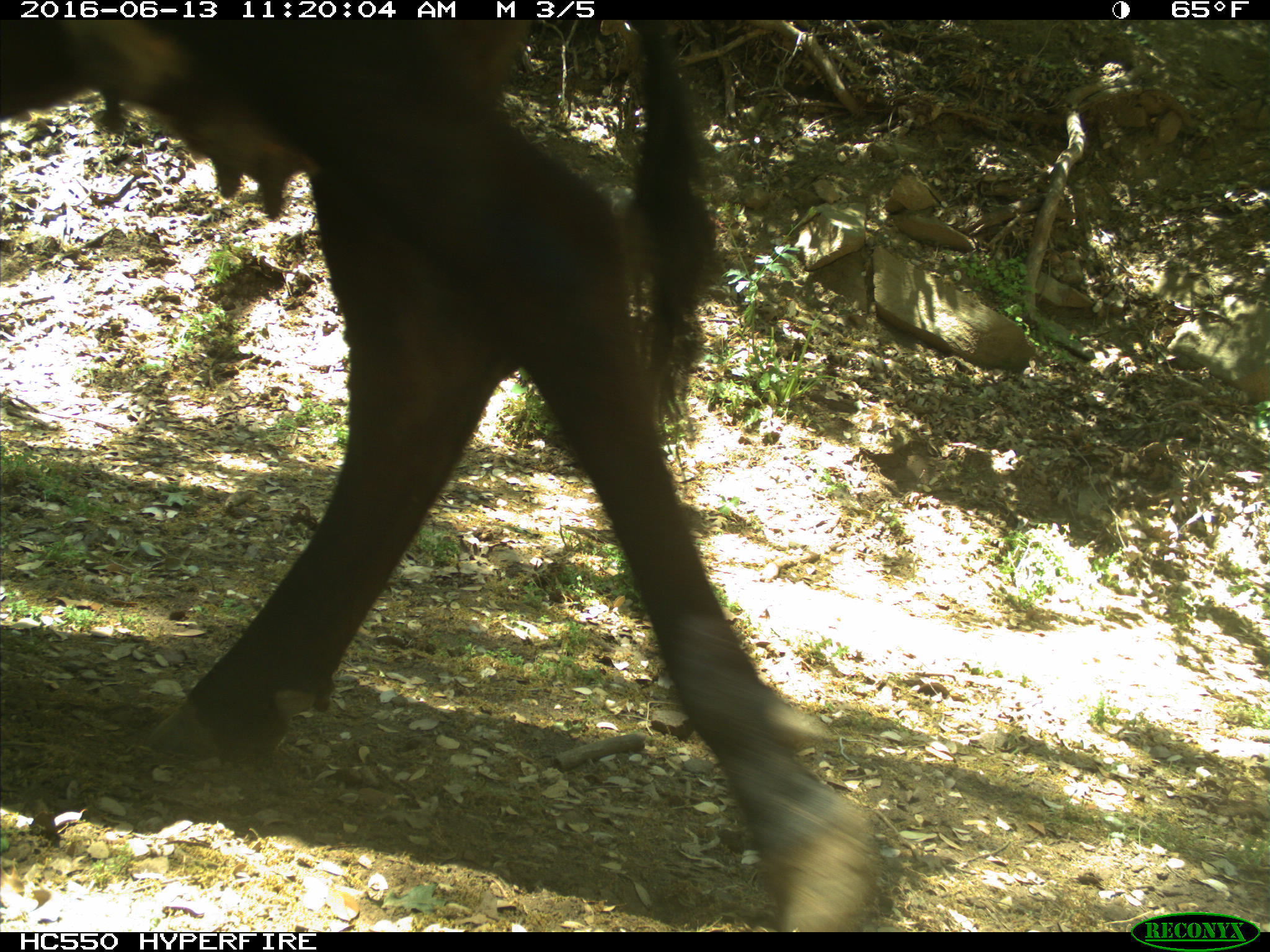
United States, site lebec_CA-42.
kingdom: Animalia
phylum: Chordata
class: Mammalia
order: Artiodactyla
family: Bovidae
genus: Bos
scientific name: Bos taurus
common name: domestic cow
Bos taurus (domestic cow).